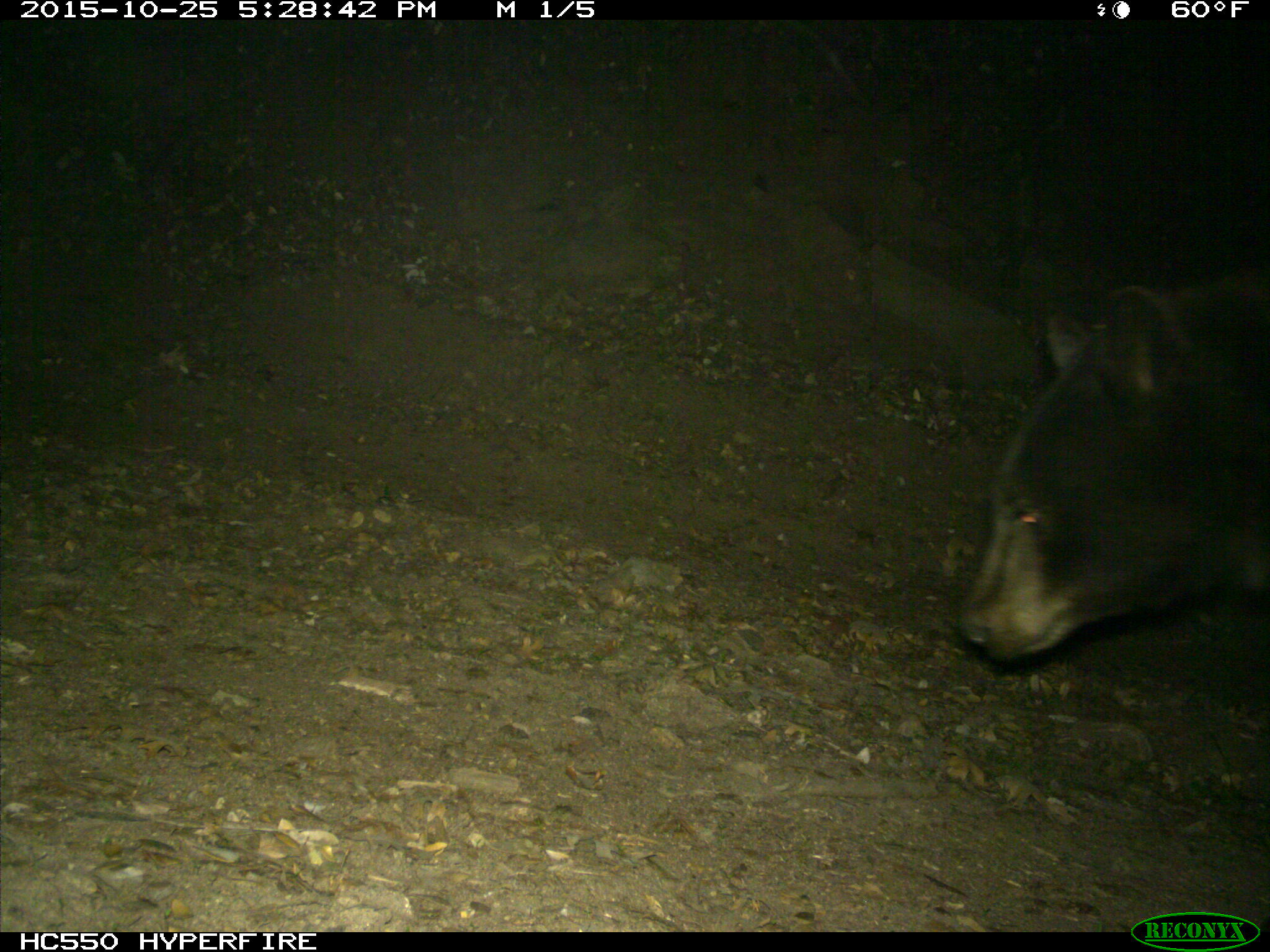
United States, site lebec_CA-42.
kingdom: Animalia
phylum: Chordata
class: Mammalia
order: Carnivora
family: Ursidae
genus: Ursus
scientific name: Ursus americanus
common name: american black bear